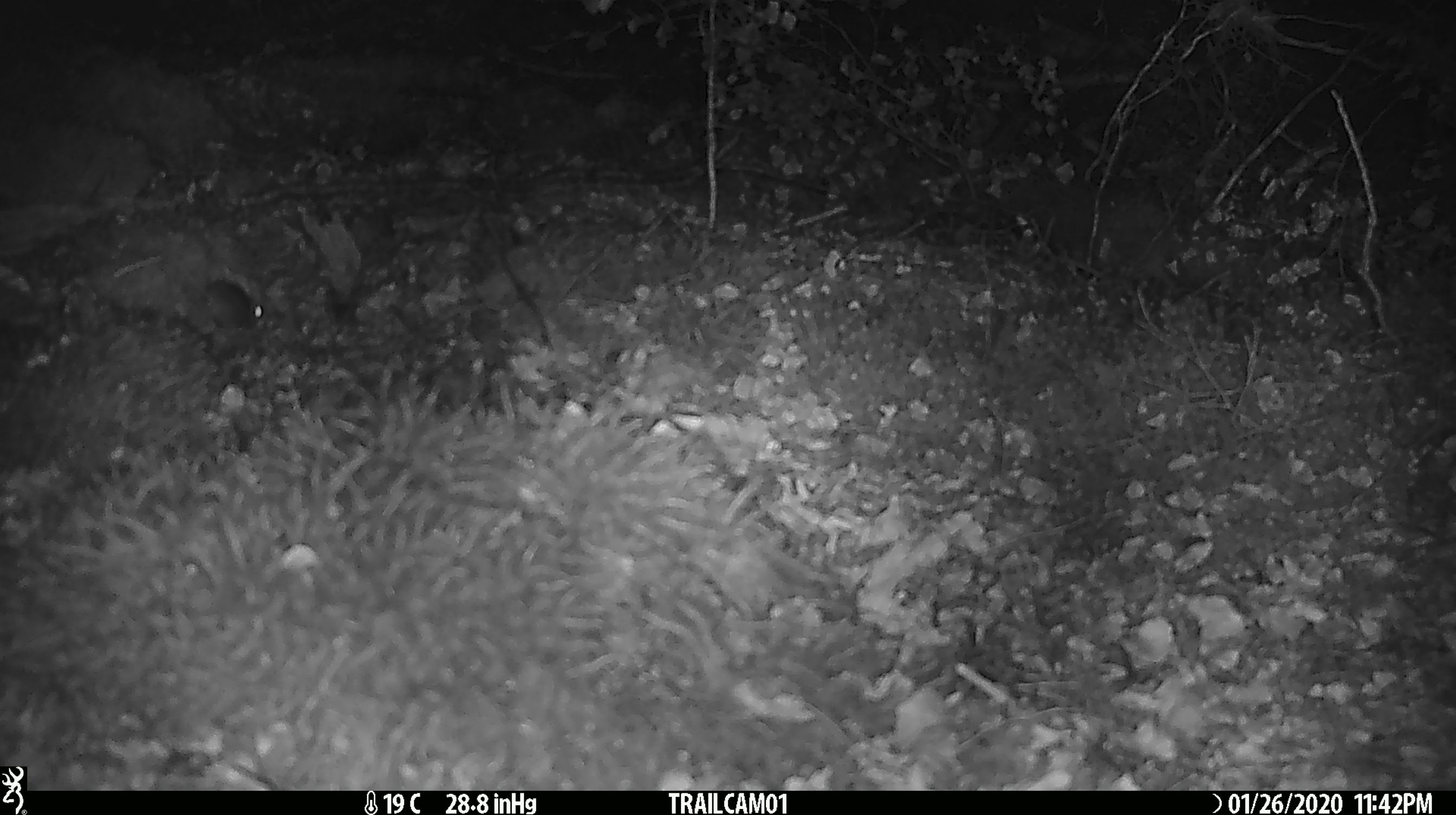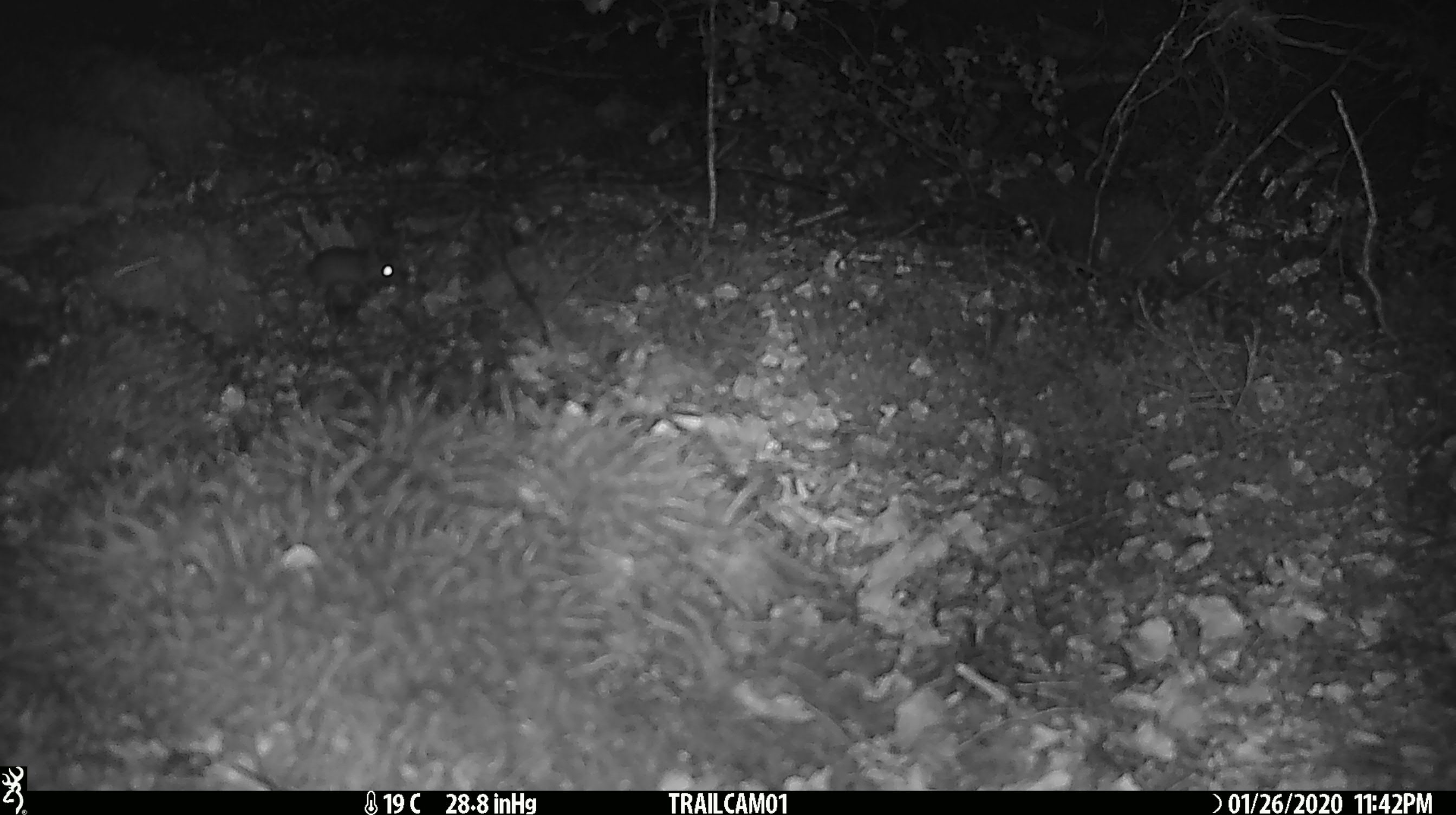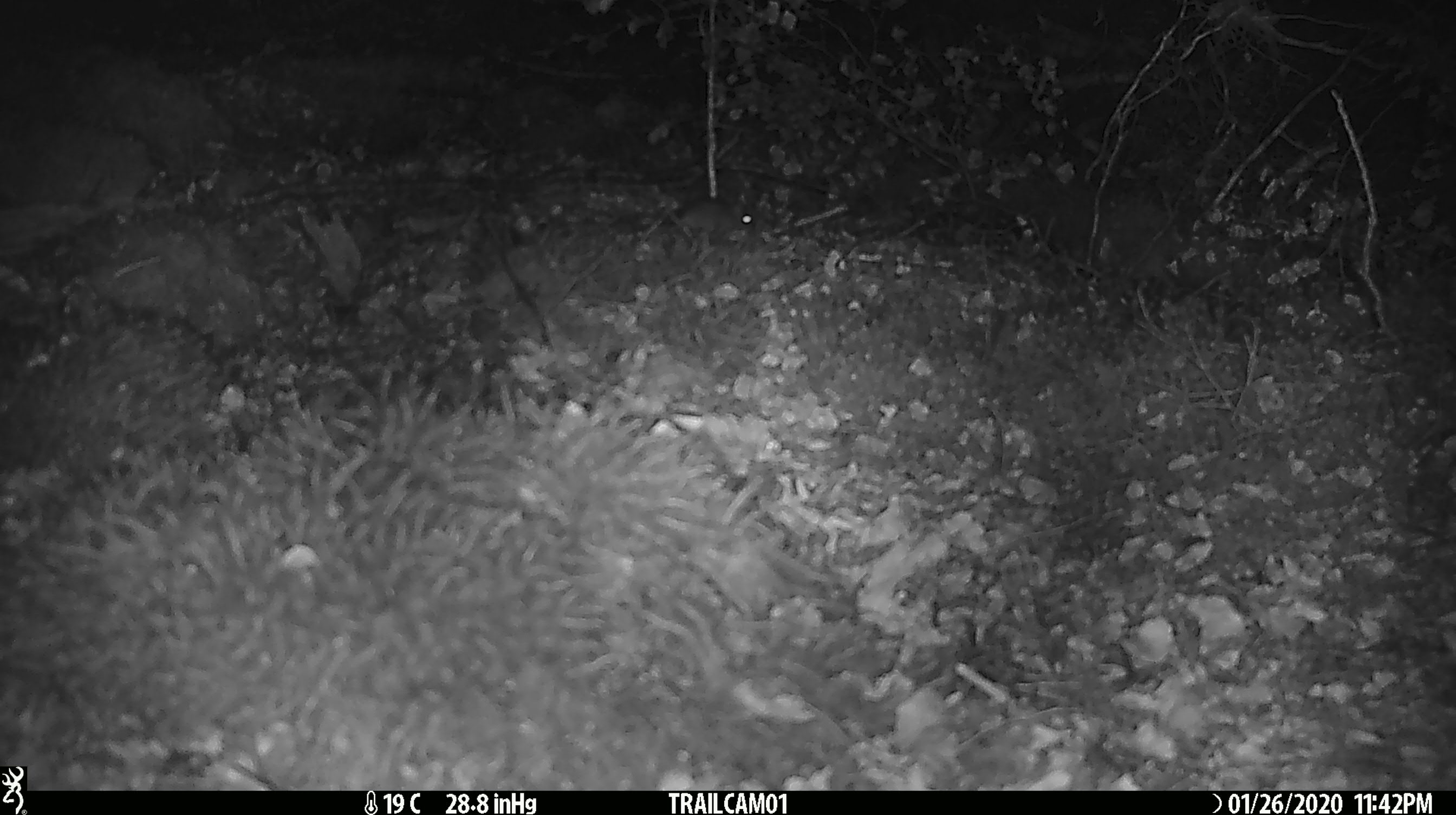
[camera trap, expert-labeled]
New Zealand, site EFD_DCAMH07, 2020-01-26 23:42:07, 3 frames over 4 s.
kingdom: Animalia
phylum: Chordata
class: Mammalia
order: Rodentia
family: Muridae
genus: Mus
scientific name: Mus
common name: mouse